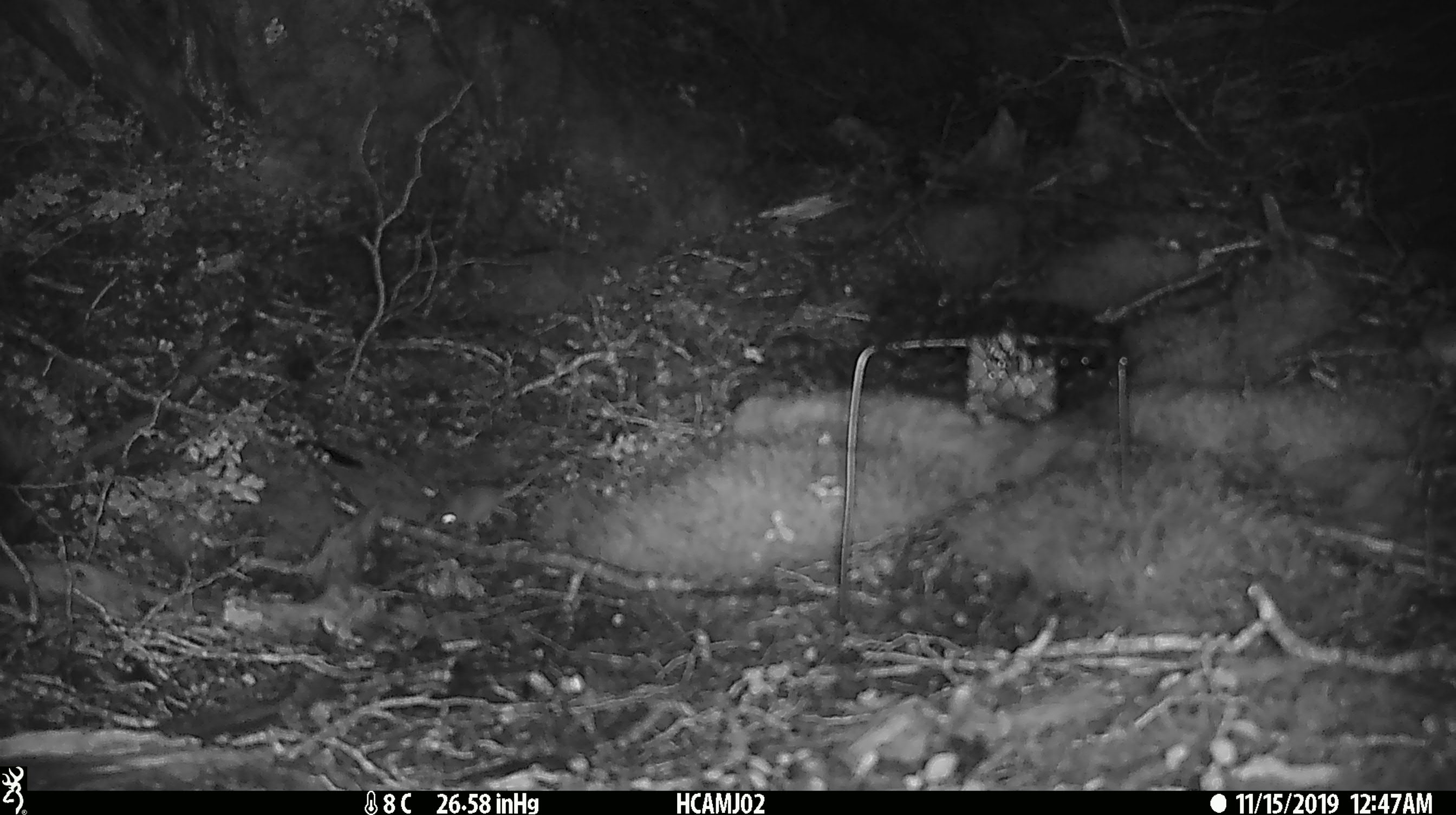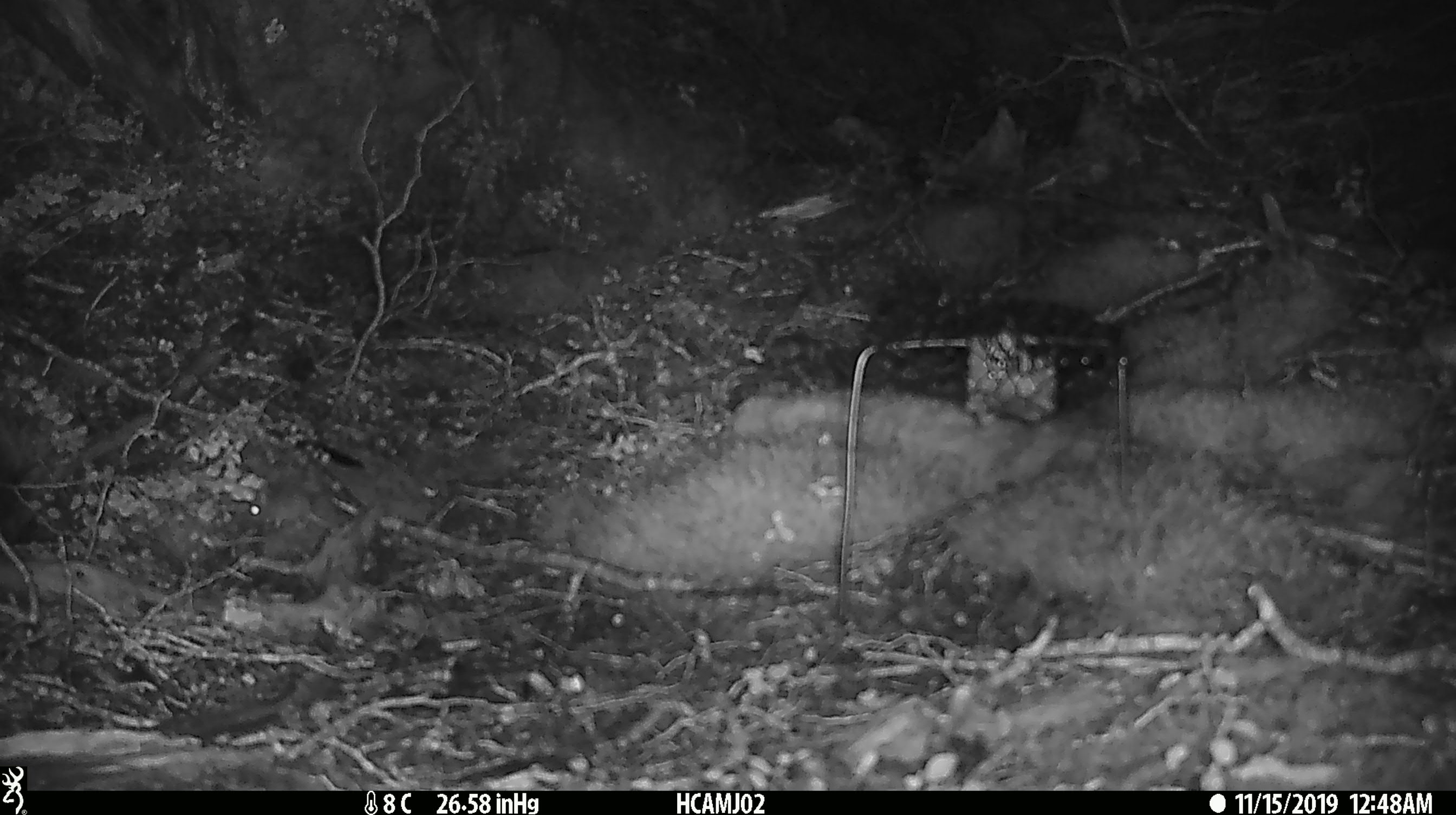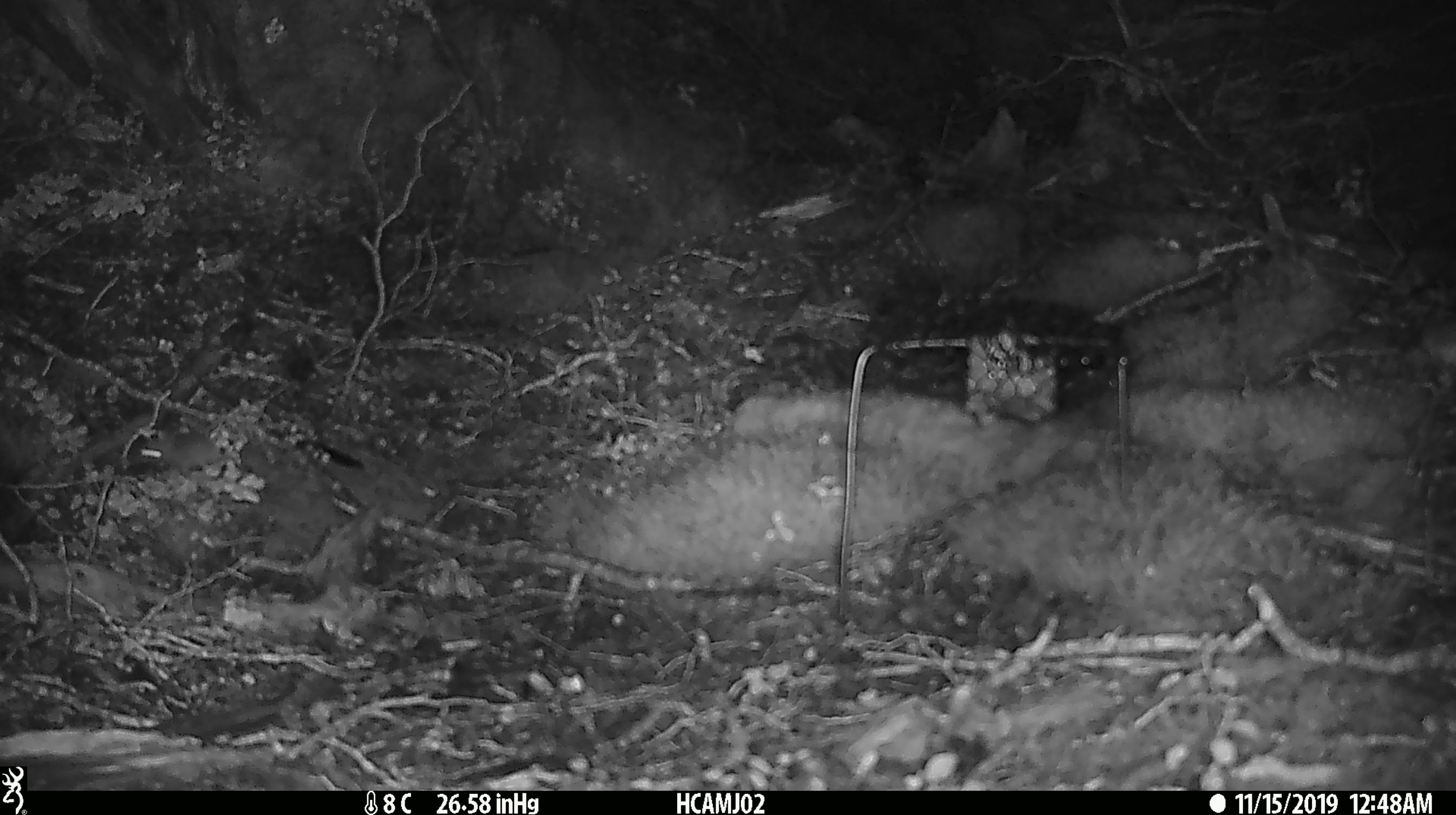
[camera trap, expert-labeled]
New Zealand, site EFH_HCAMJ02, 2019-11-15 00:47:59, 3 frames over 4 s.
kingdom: Animalia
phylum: Chordata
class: Mammalia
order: Rodentia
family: Muridae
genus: Mus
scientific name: Mus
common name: mouse